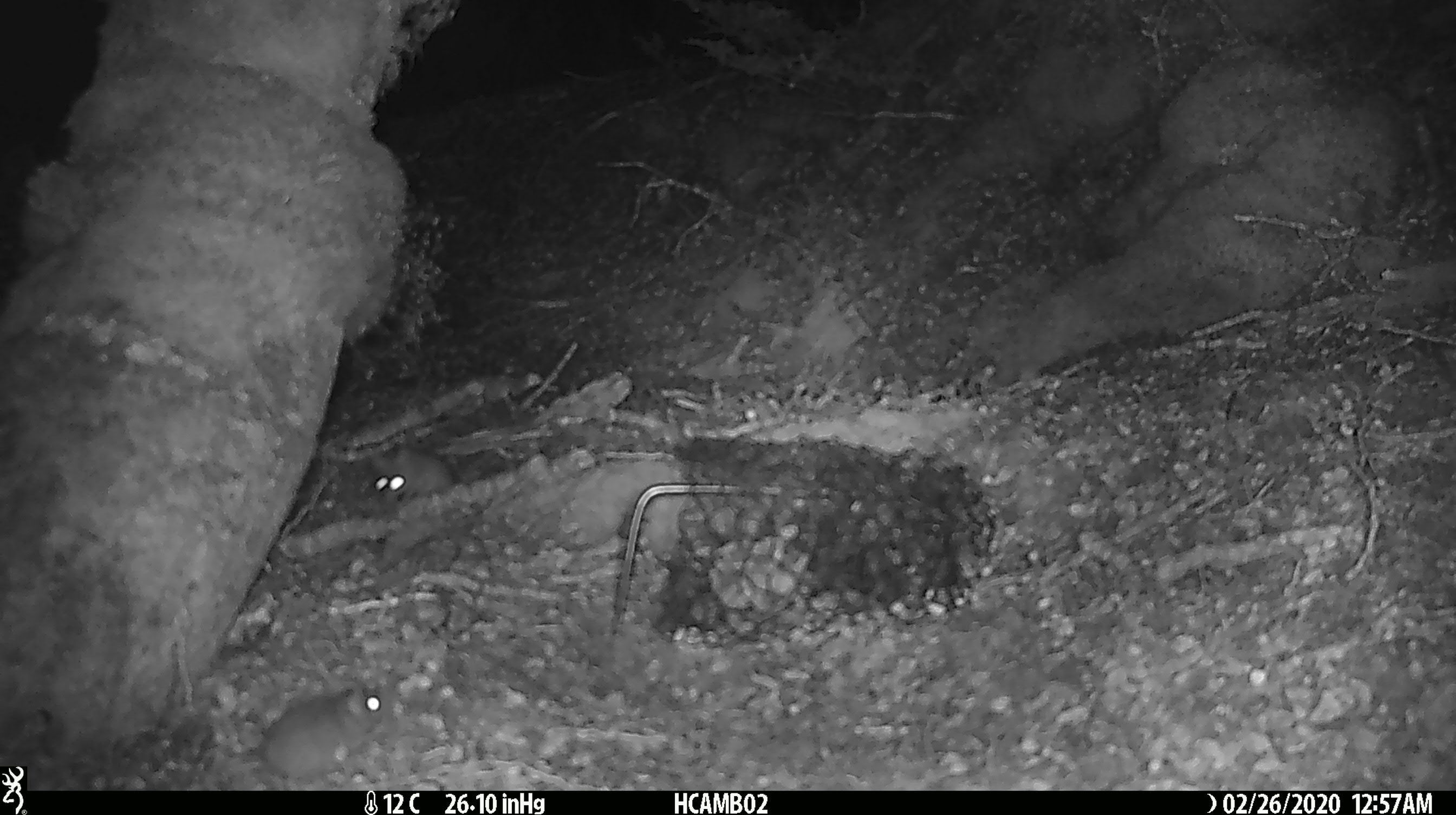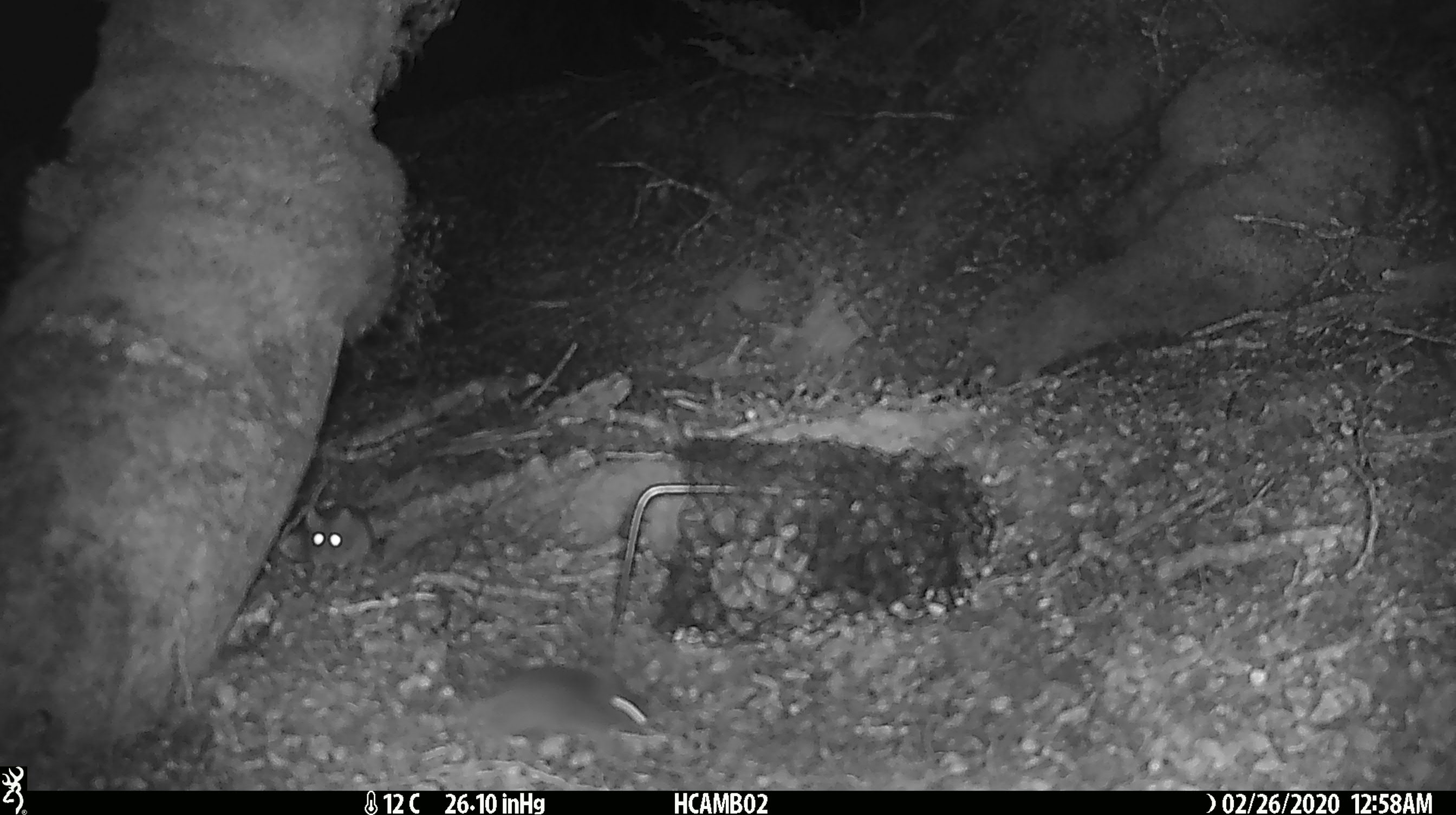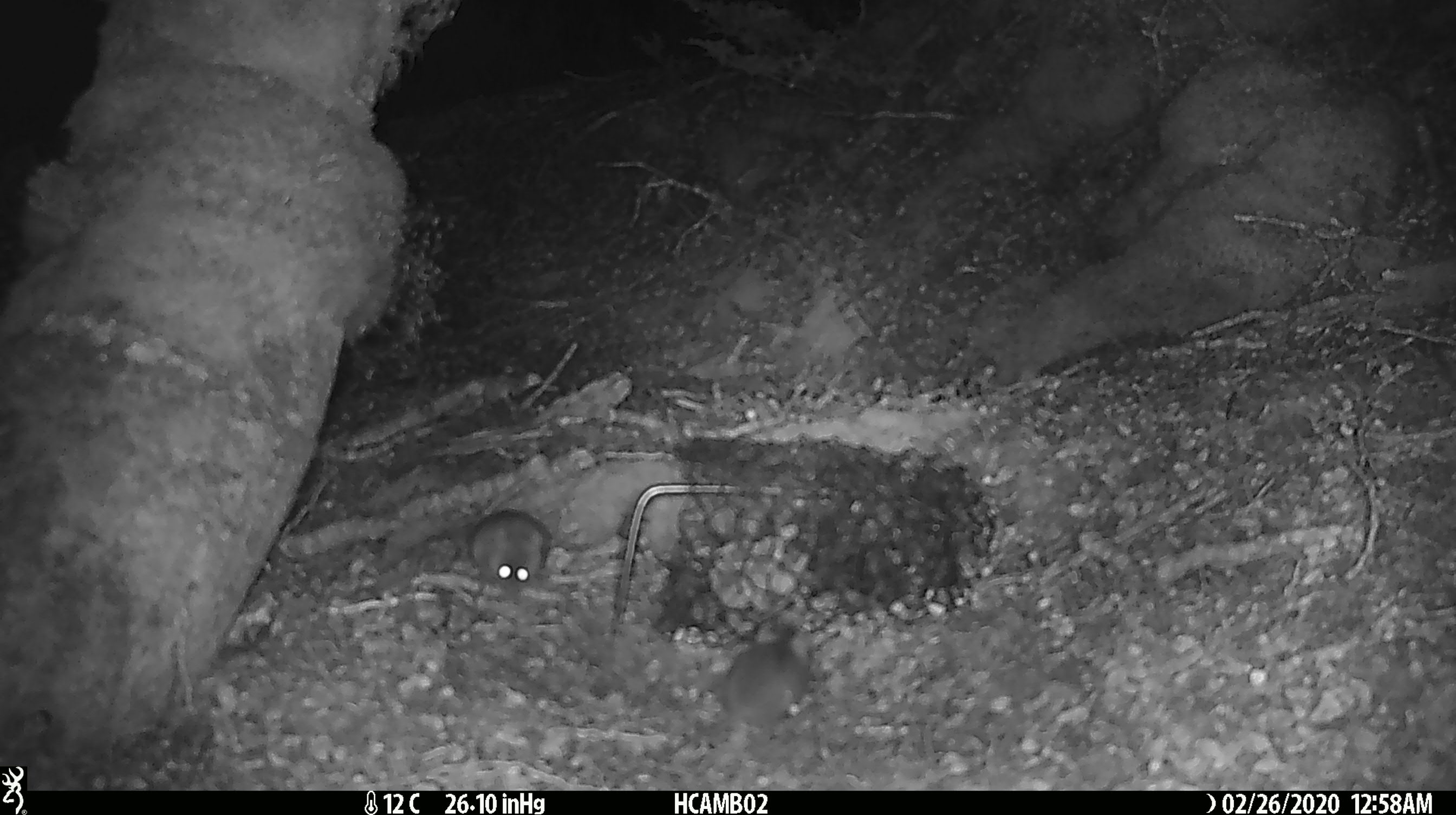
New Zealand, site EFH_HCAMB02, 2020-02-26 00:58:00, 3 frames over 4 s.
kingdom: Animalia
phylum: Chordata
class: Mammalia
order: Rodentia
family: Muridae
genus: Mus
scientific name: Mus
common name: mouse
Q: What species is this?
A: Mouse (Mus).